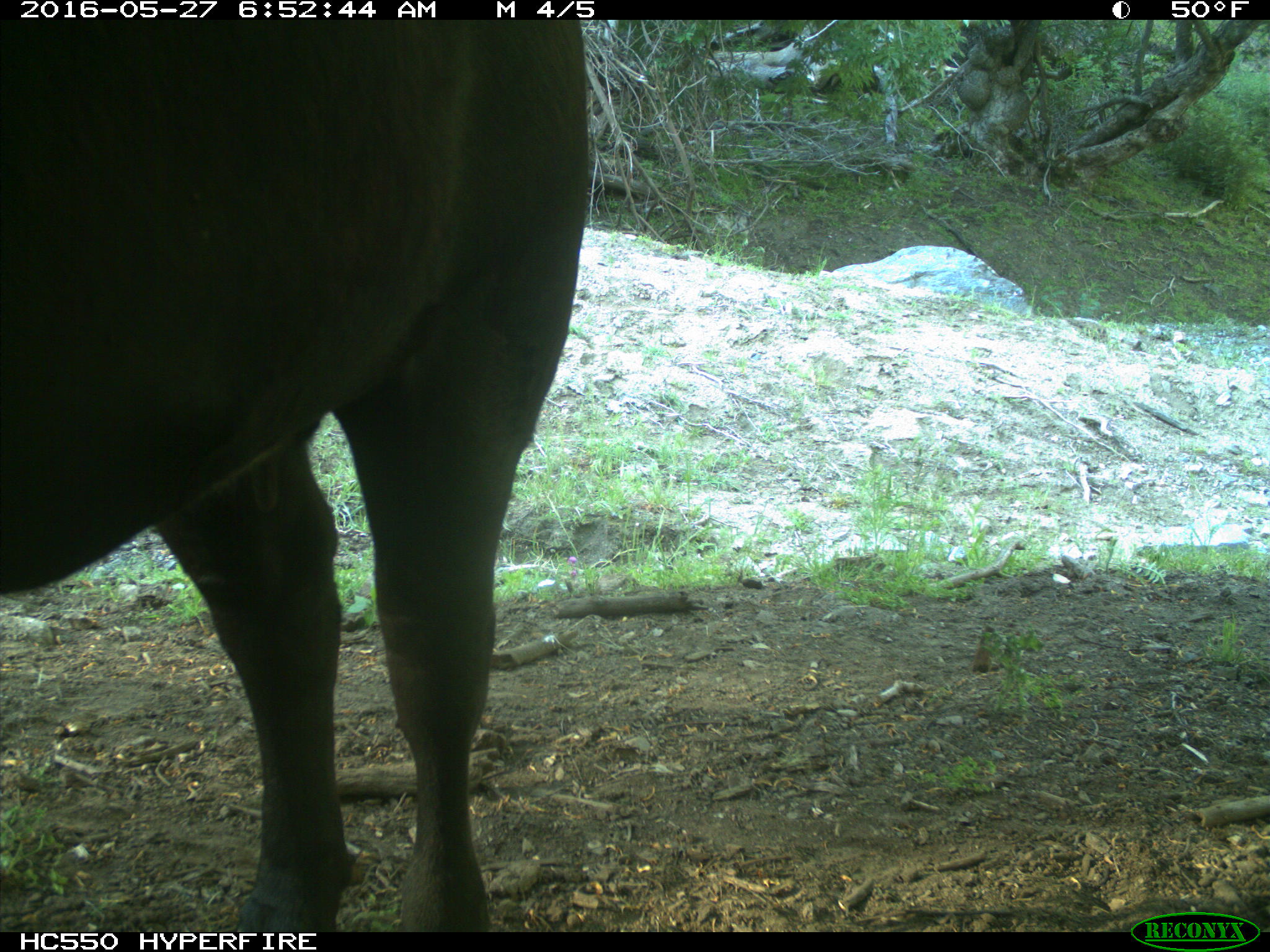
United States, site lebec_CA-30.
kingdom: Animalia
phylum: Chordata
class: Mammalia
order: Artiodactyla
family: Bovidae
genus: Bos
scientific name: Bos taurus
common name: domestic cow